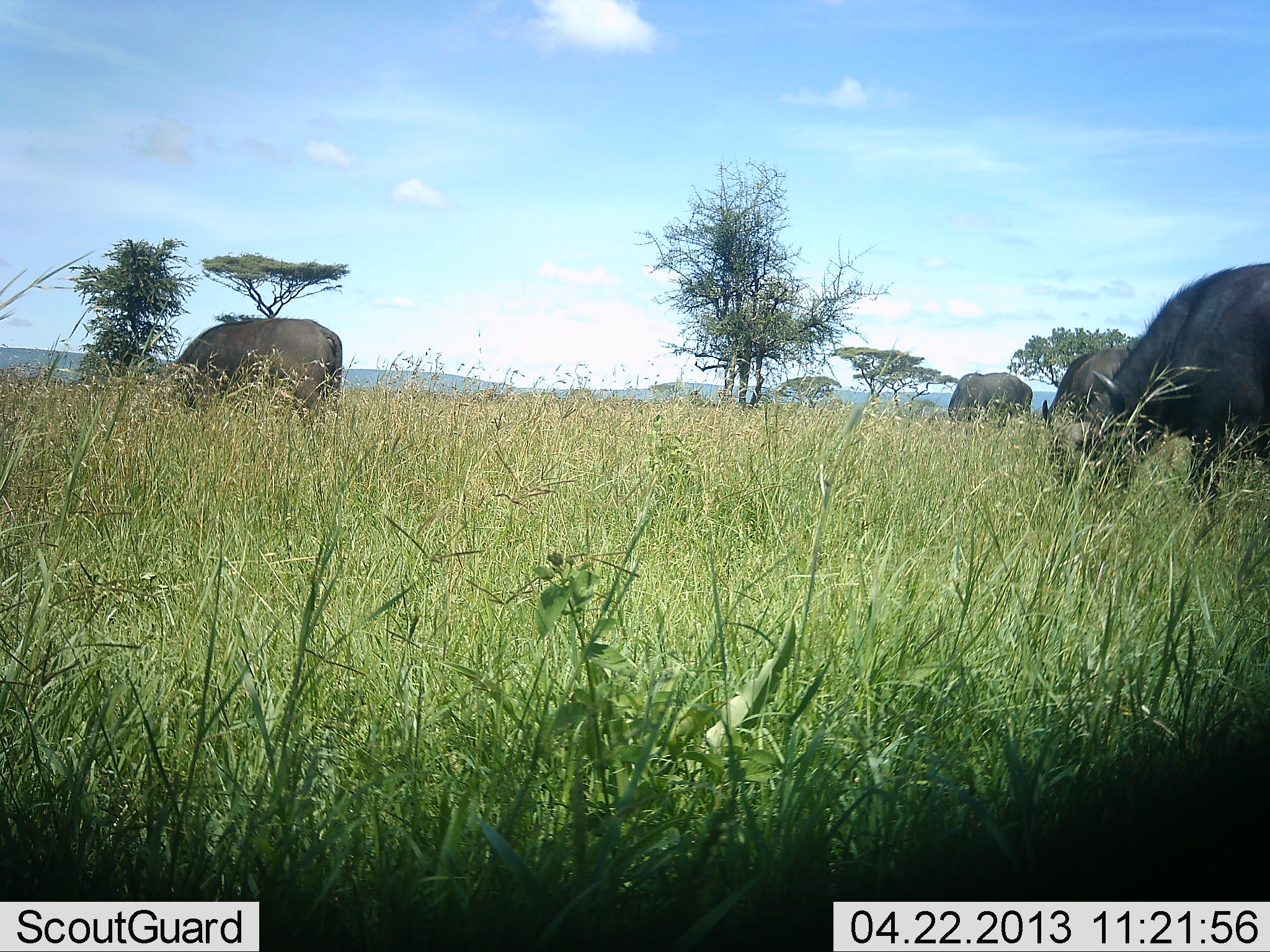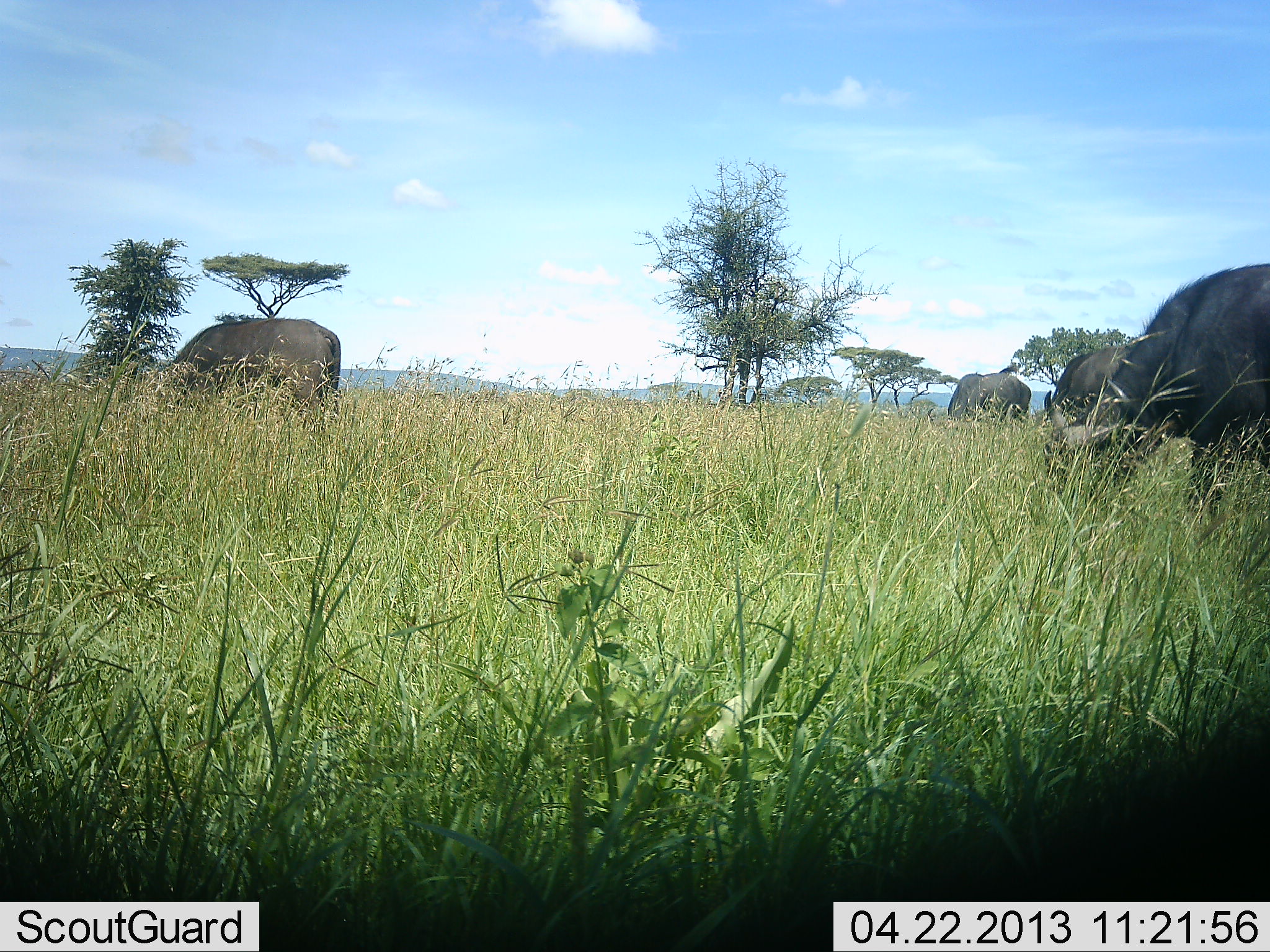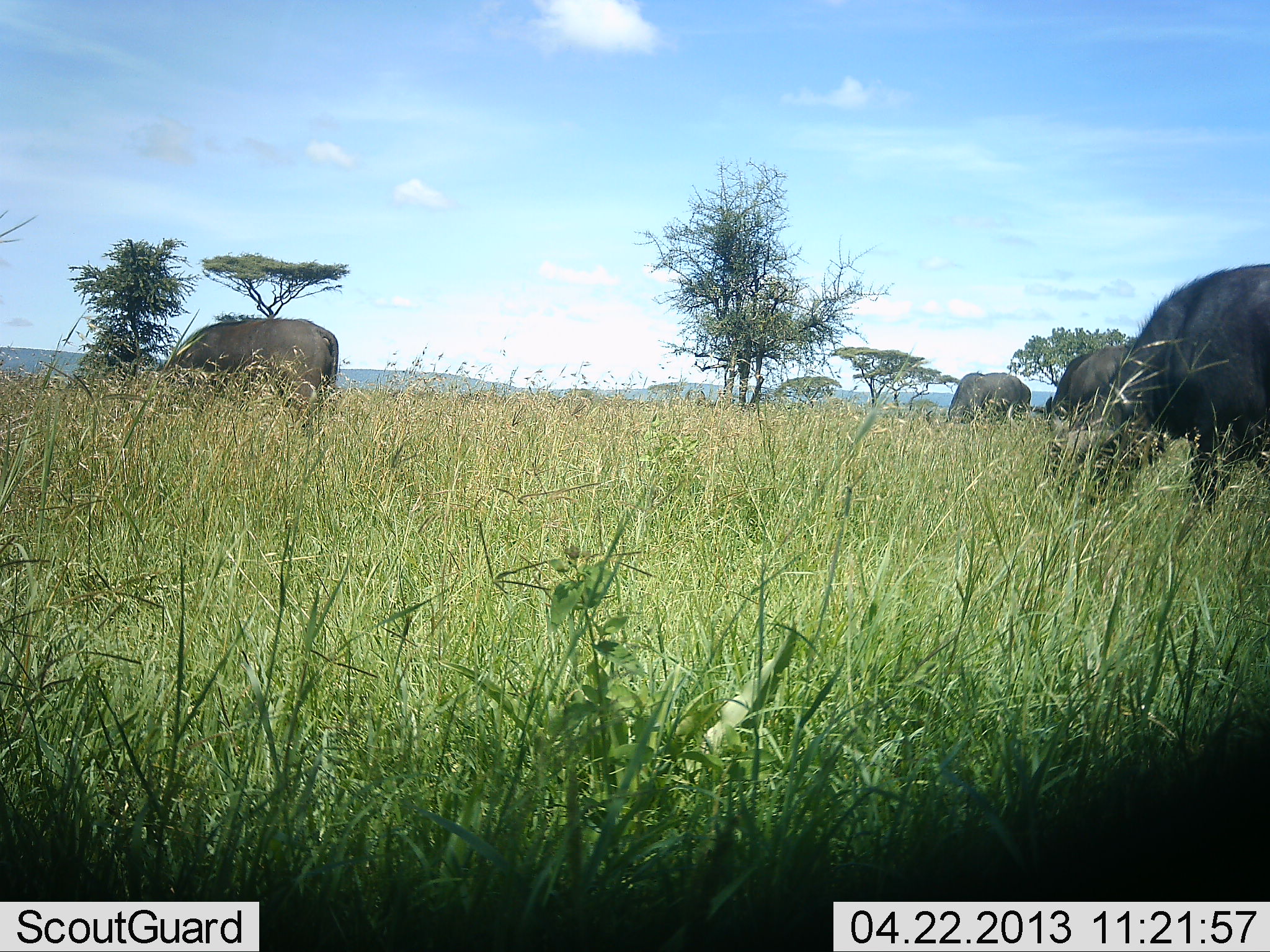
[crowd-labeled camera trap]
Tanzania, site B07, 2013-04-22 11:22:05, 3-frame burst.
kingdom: Animalia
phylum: Chordata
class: Mammalia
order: Artiodactyla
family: Bovidae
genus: Syncerus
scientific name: Syncerus caffer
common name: cape buffalo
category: buffalo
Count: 4.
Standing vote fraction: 10%.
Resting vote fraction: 0%.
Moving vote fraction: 0%.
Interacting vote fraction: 0%.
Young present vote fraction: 0%.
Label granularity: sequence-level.